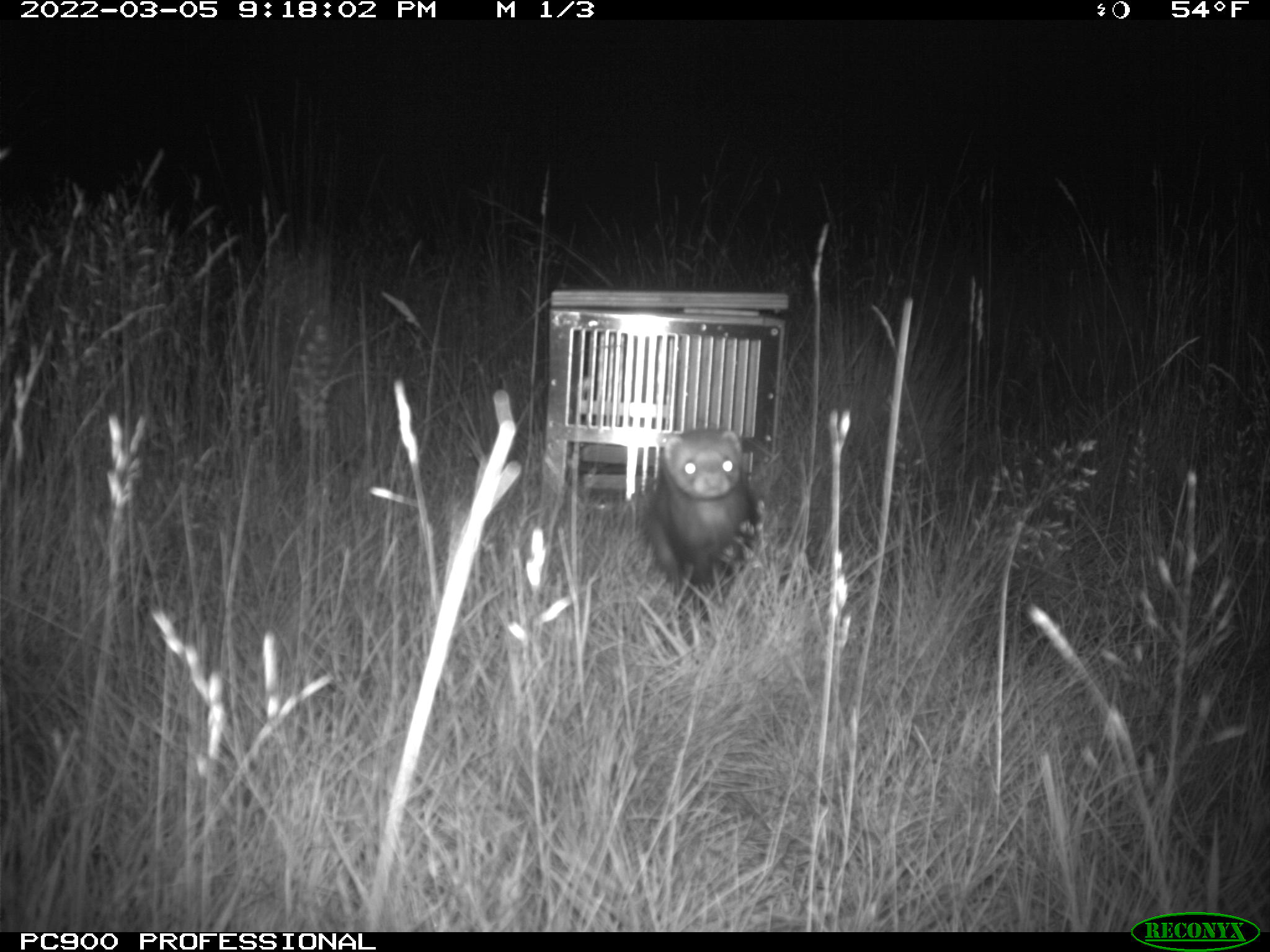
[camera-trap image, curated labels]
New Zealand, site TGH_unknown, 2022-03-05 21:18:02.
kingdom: Animalia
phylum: Chordata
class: Mammalia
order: Carnivora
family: Mustelidae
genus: Mustela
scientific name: Mustela furo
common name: ferret